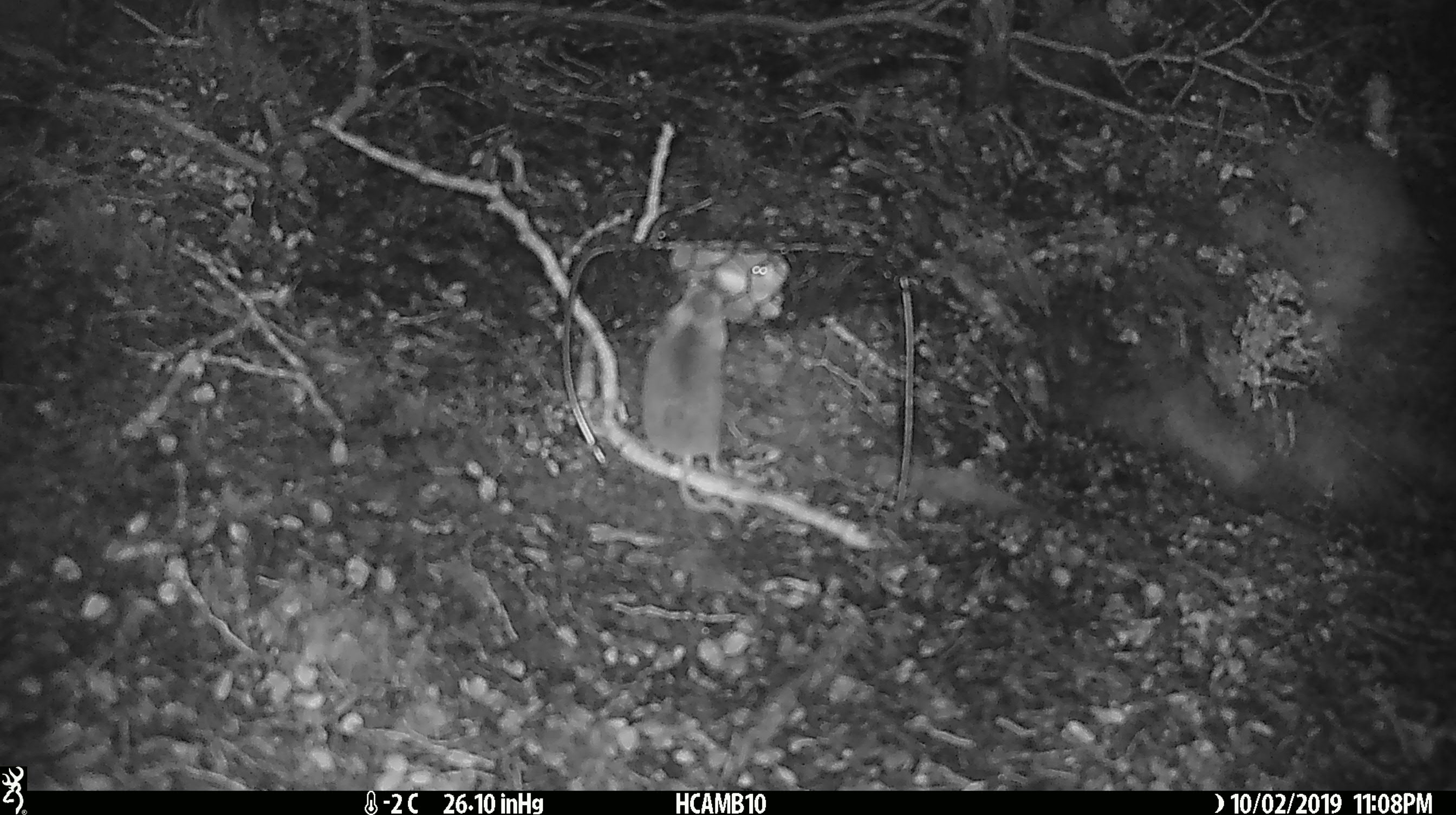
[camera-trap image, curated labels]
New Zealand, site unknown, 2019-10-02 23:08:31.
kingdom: Animalia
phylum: Chordata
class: Mammalia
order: Rodentia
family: Muridae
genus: Mus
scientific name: Mus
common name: mouse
Mouse (Mus).